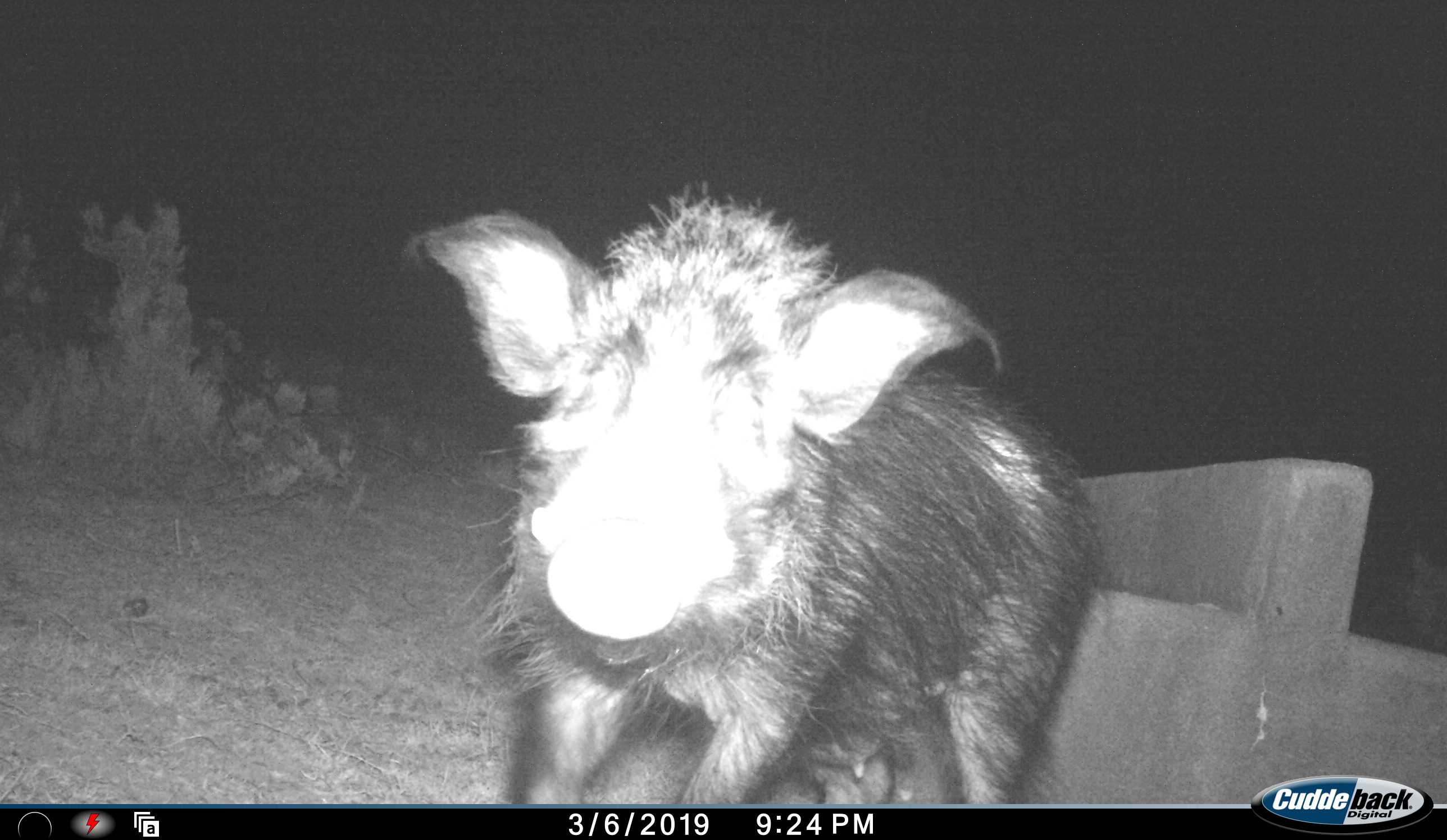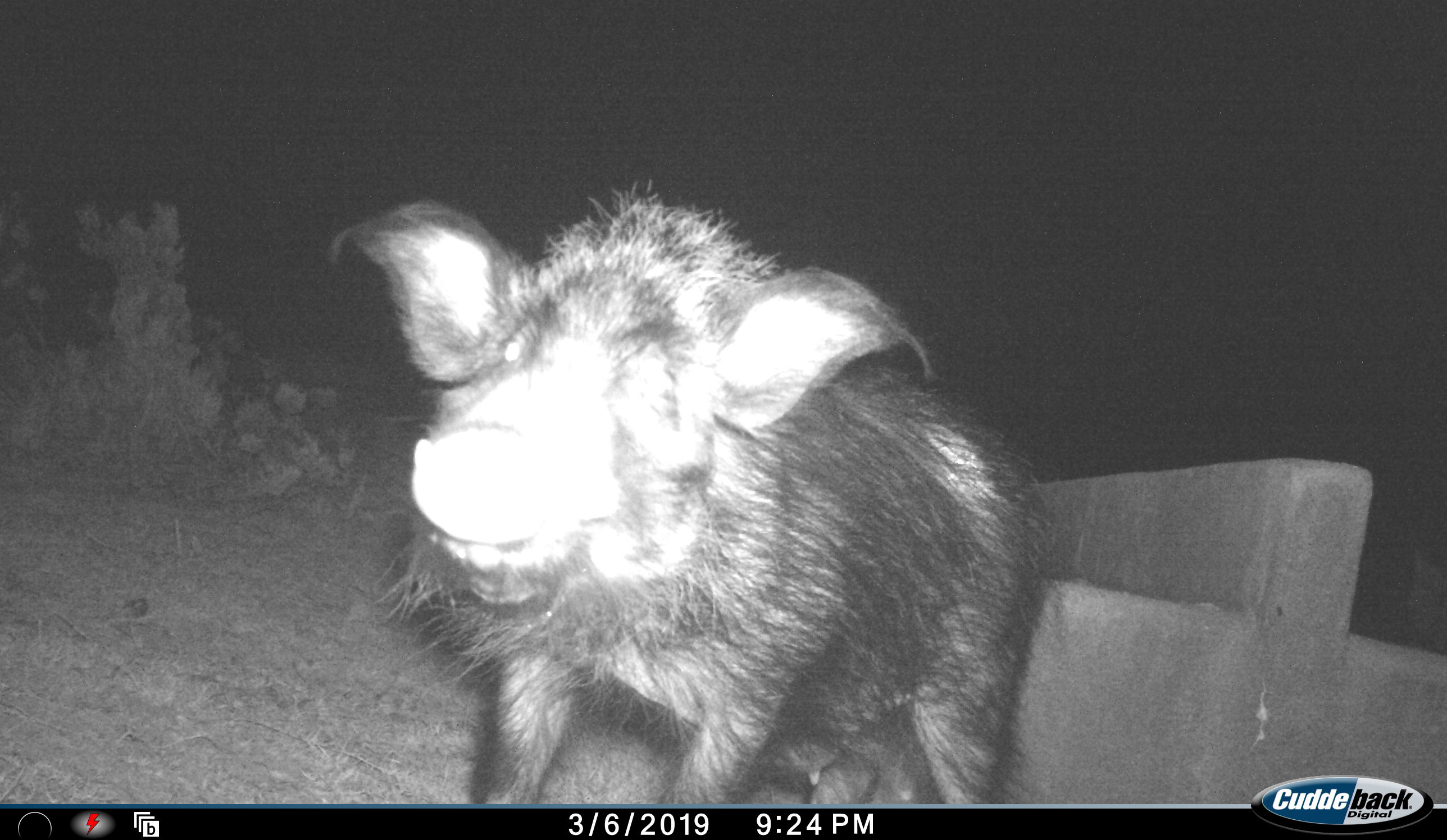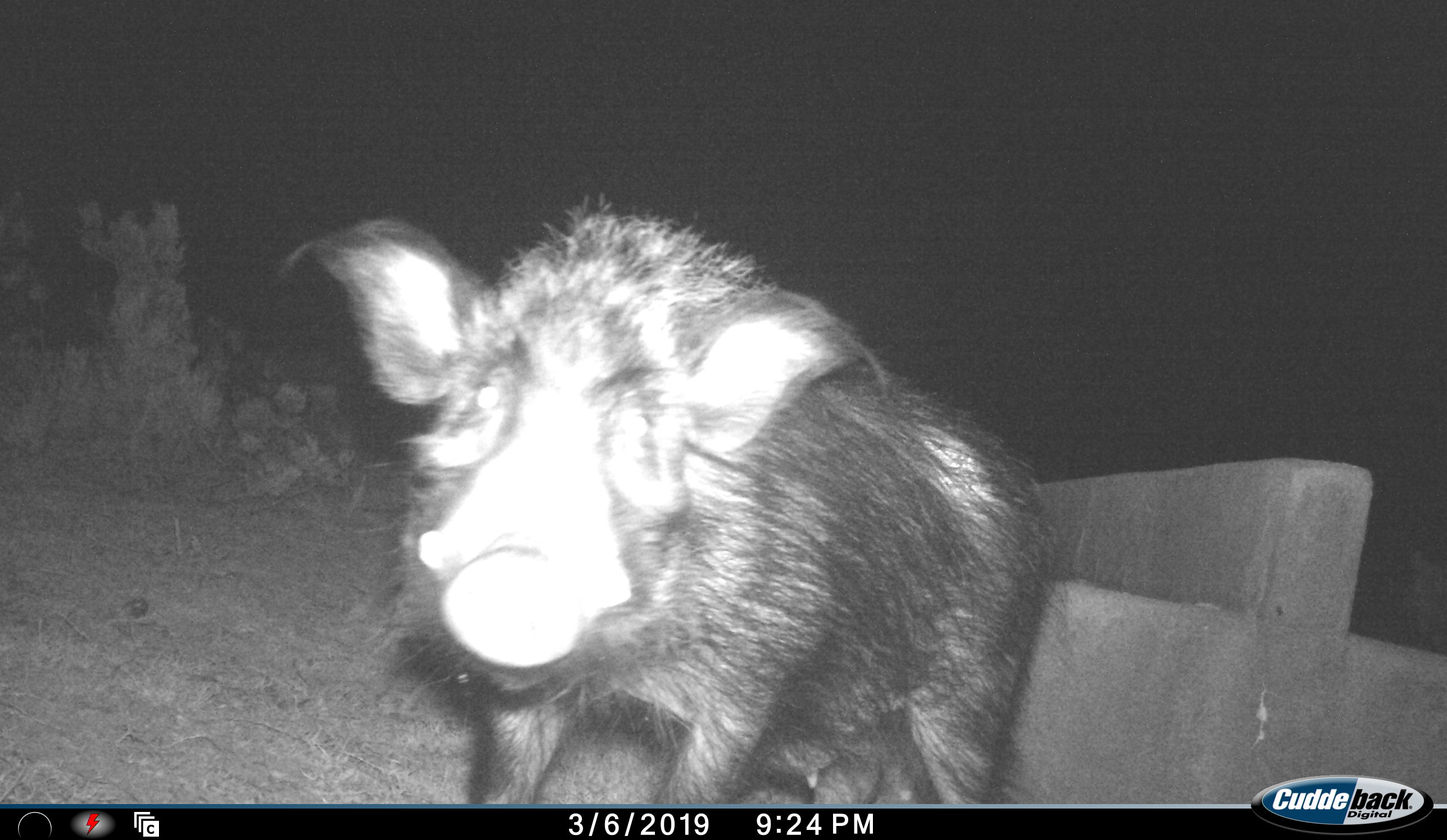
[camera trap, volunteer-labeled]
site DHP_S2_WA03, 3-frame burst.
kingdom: Animalia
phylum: Chordata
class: Mammalia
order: Artiodactyla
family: Suidae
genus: Potamochoerus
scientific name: Potamochoerus larvatus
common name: bushpig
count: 1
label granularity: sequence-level